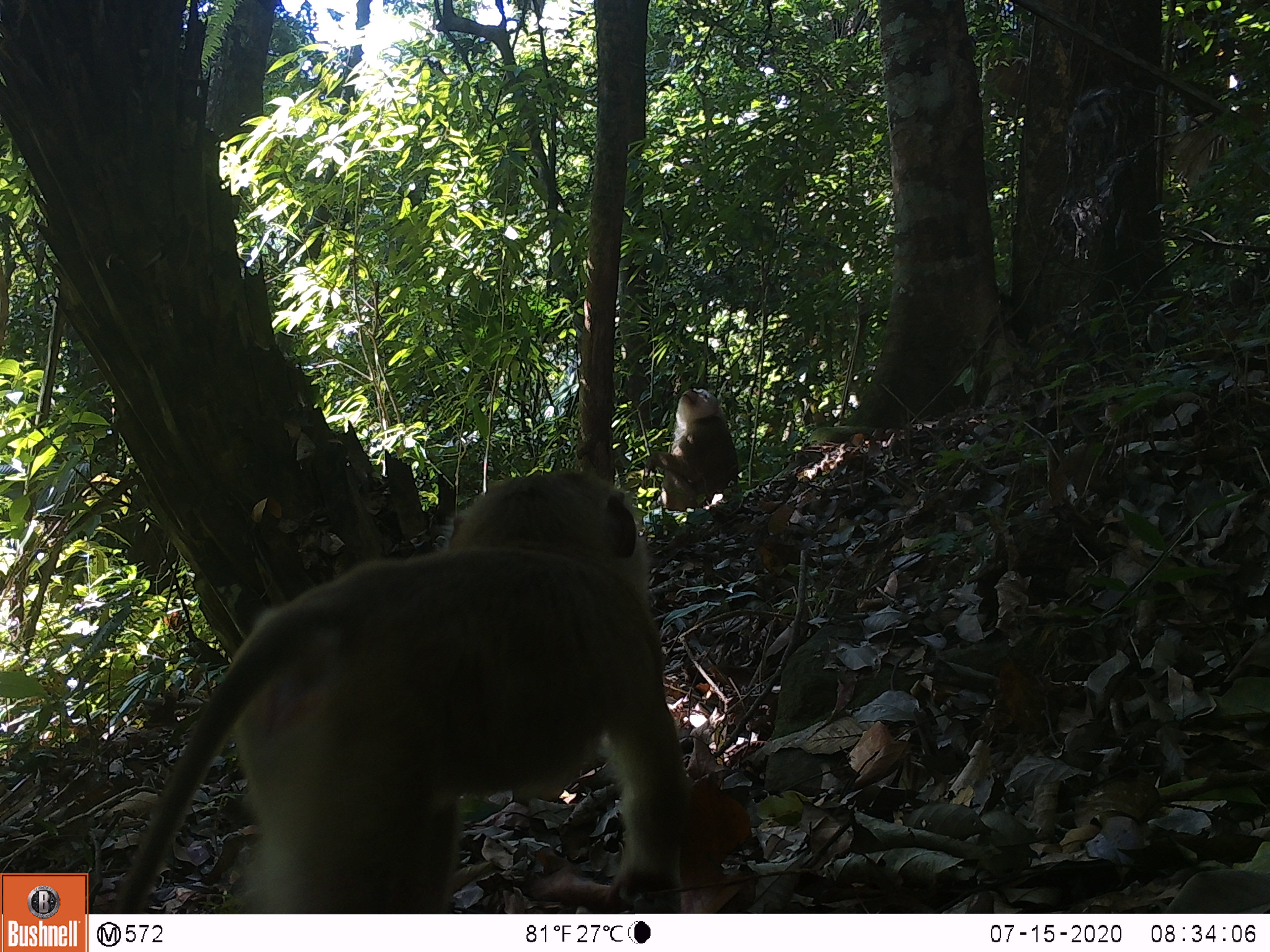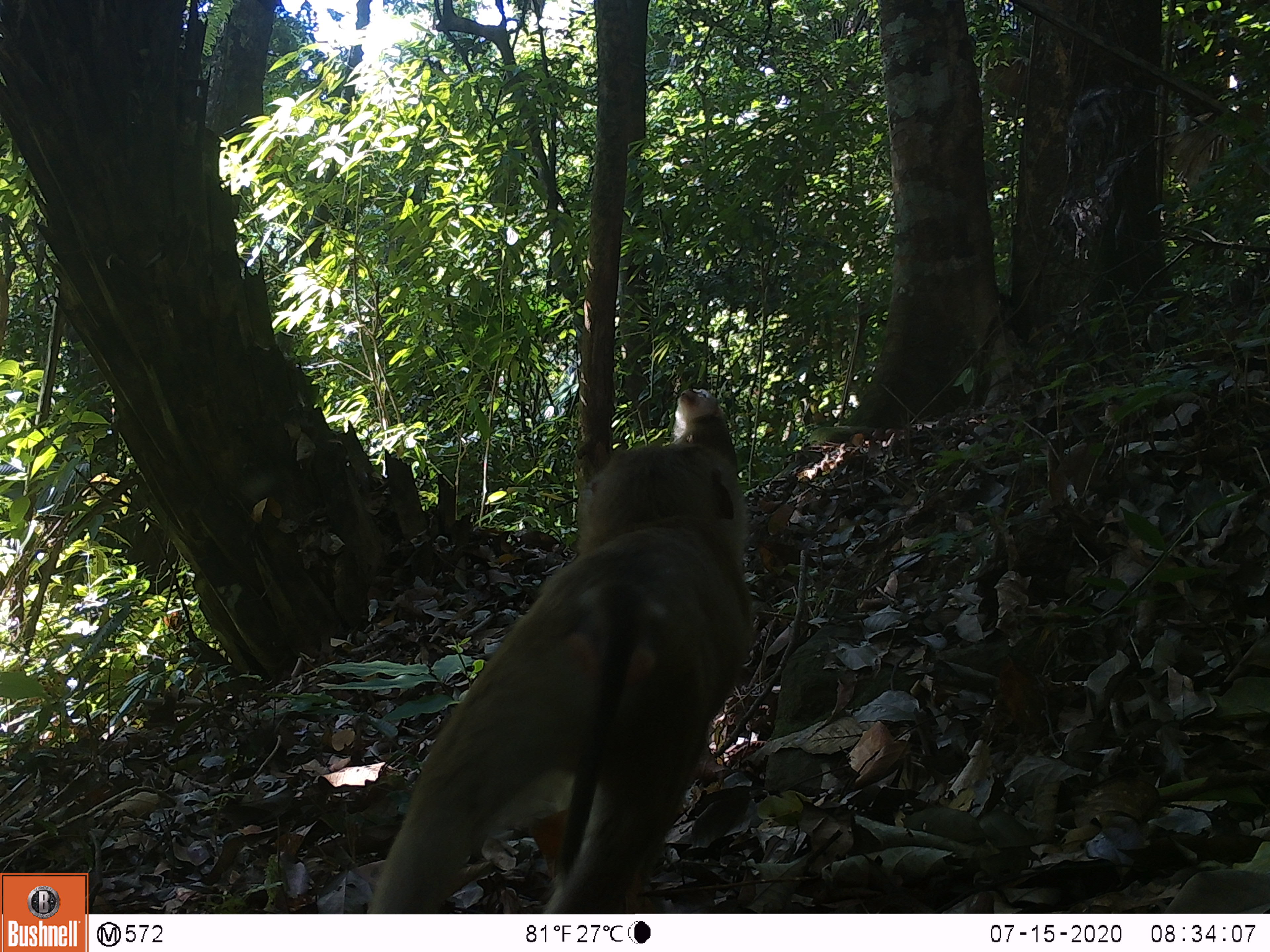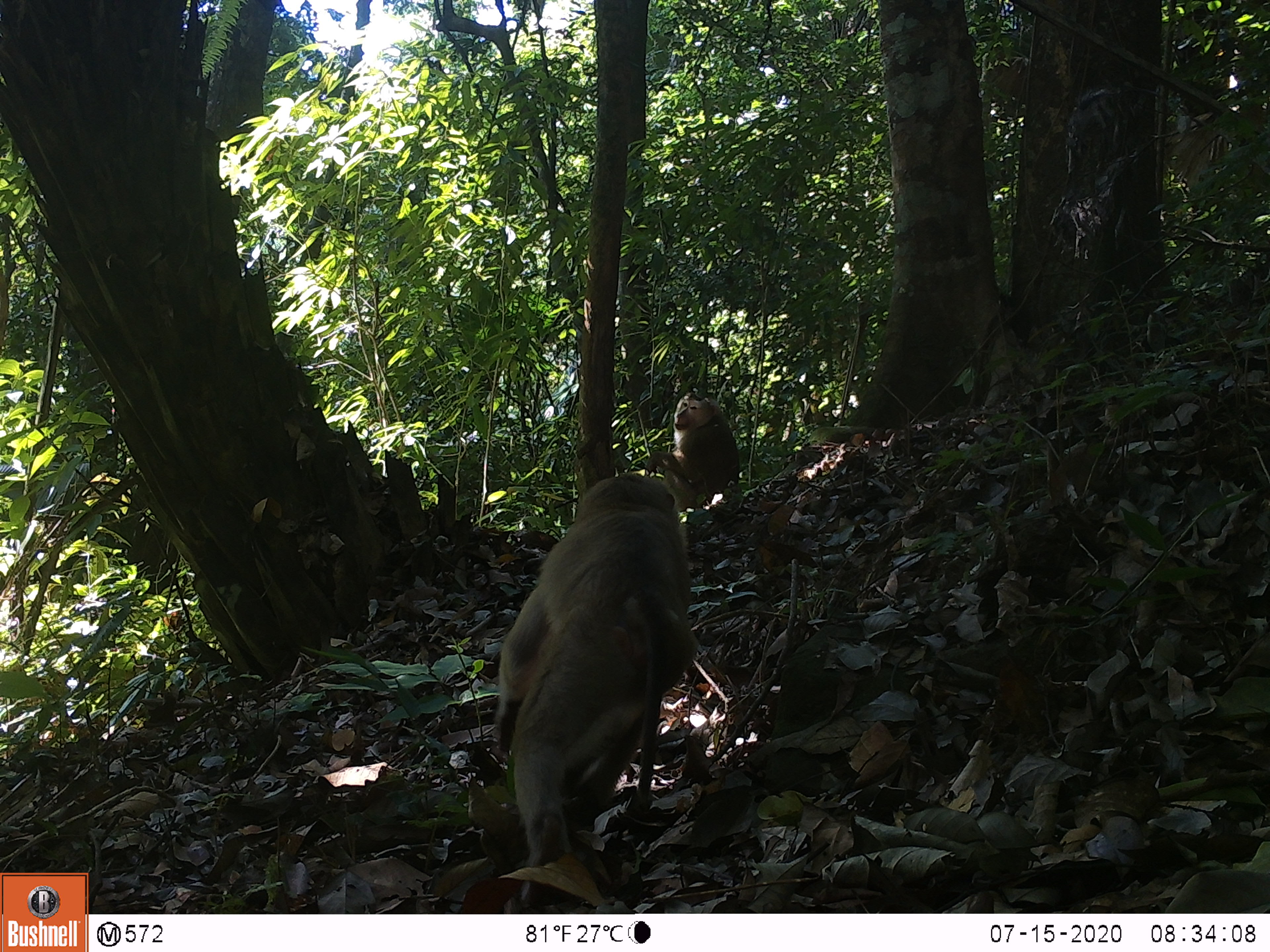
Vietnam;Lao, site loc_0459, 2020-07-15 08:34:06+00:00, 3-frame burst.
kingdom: Animalia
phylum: Chordata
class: Mammalia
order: Primates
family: Cercopithecidae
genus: Macaca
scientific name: Macaca nemestrina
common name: pig-tailed macaque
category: pig tailed macaque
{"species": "pig tailed macaque (pig-tailed macaque) (Macaca nemestrina)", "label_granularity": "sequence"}